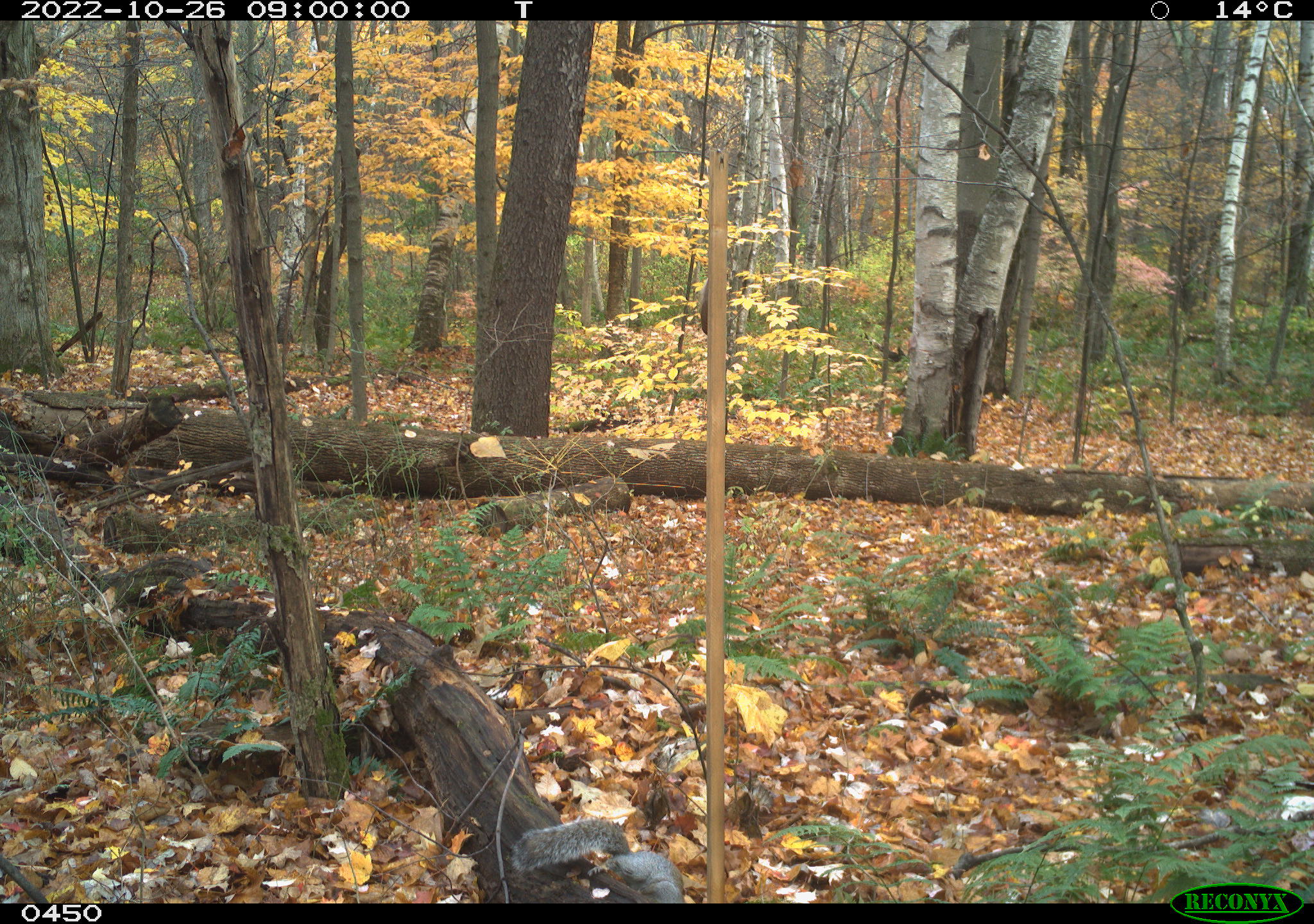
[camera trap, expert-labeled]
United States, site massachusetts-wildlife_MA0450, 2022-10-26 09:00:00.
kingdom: Animalia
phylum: Chordata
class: Mammalia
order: Rodentia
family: Sciuridae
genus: Sciurus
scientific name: Sciurus carolinensis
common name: gray squirrel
Gray squirrel (Sciurus carolinensis).